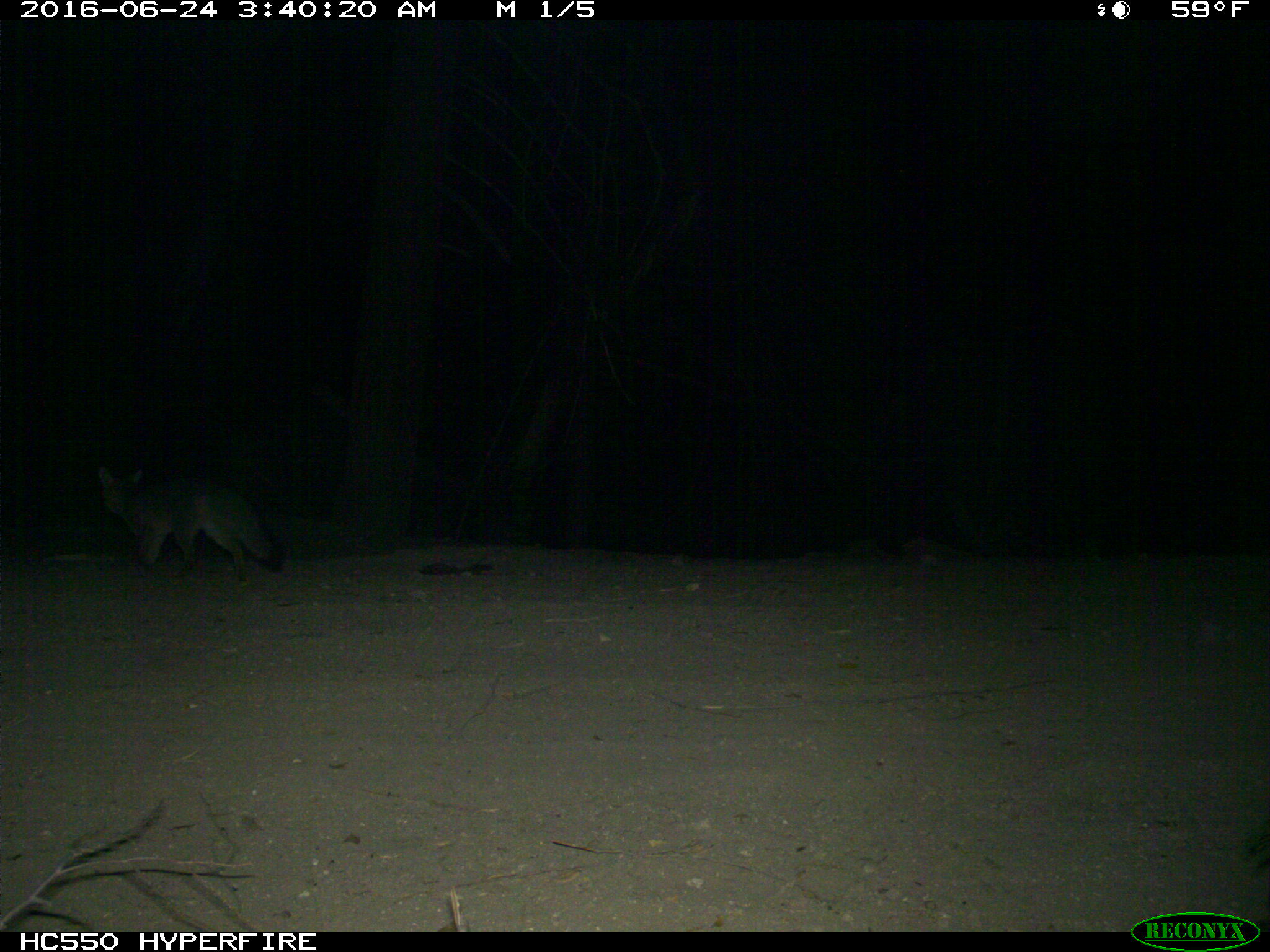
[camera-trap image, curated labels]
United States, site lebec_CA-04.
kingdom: Animalia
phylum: Chordata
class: Mammalia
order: Carnivora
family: Canidae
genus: Urocyon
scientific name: Urocyon cinereoargenteus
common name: gray fox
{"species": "Urocyon cinereoargenteus (gray fox)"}